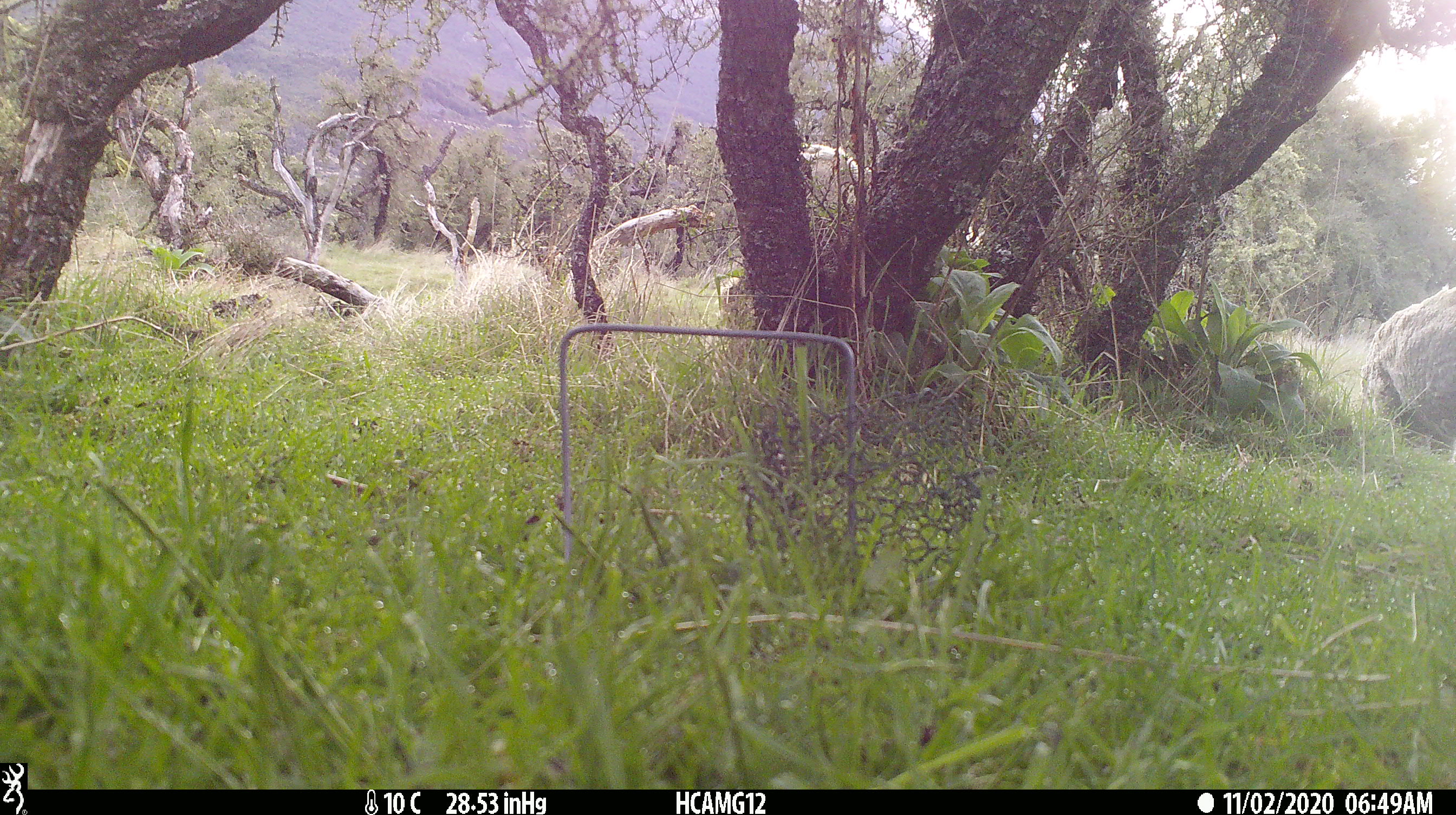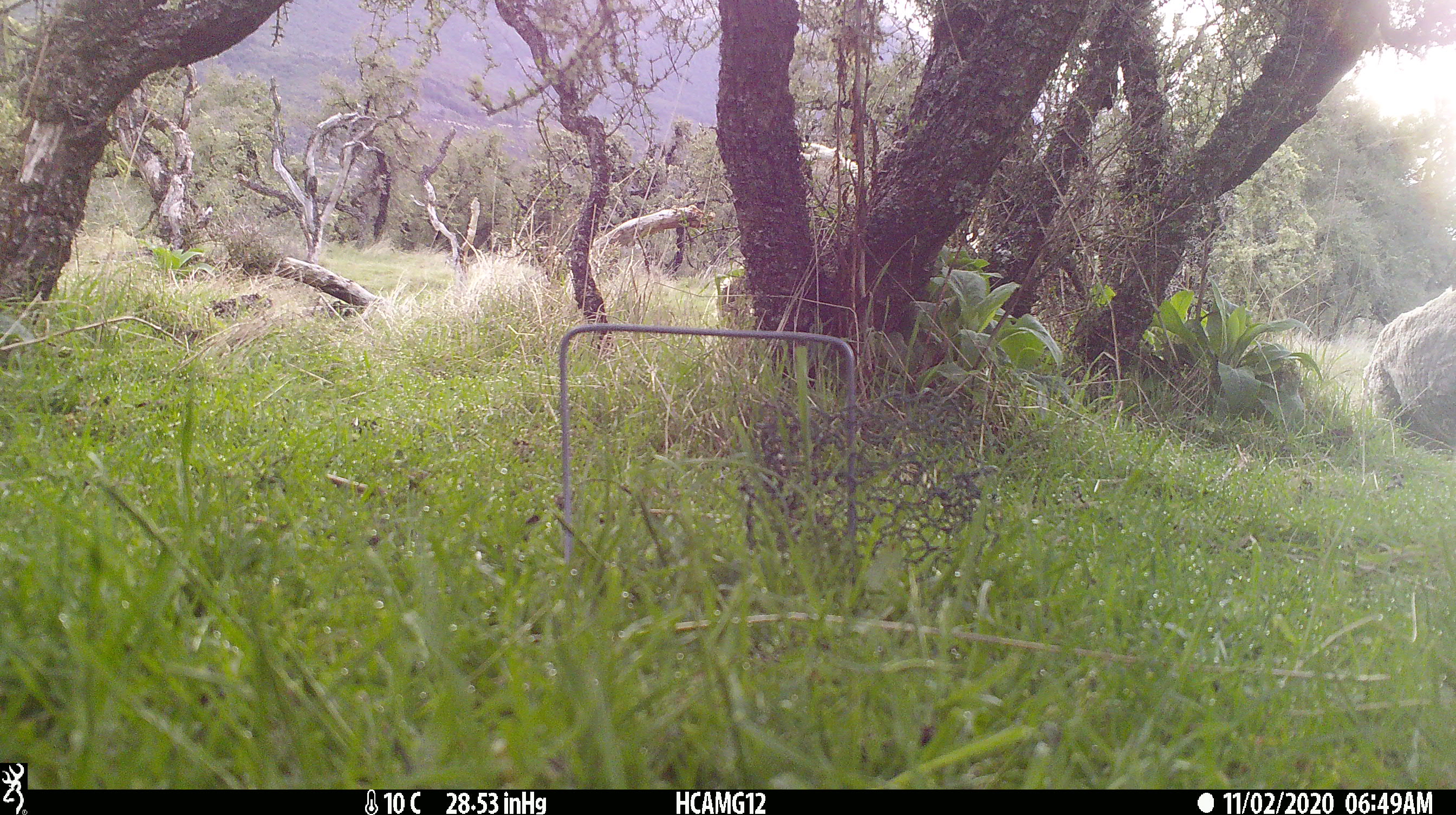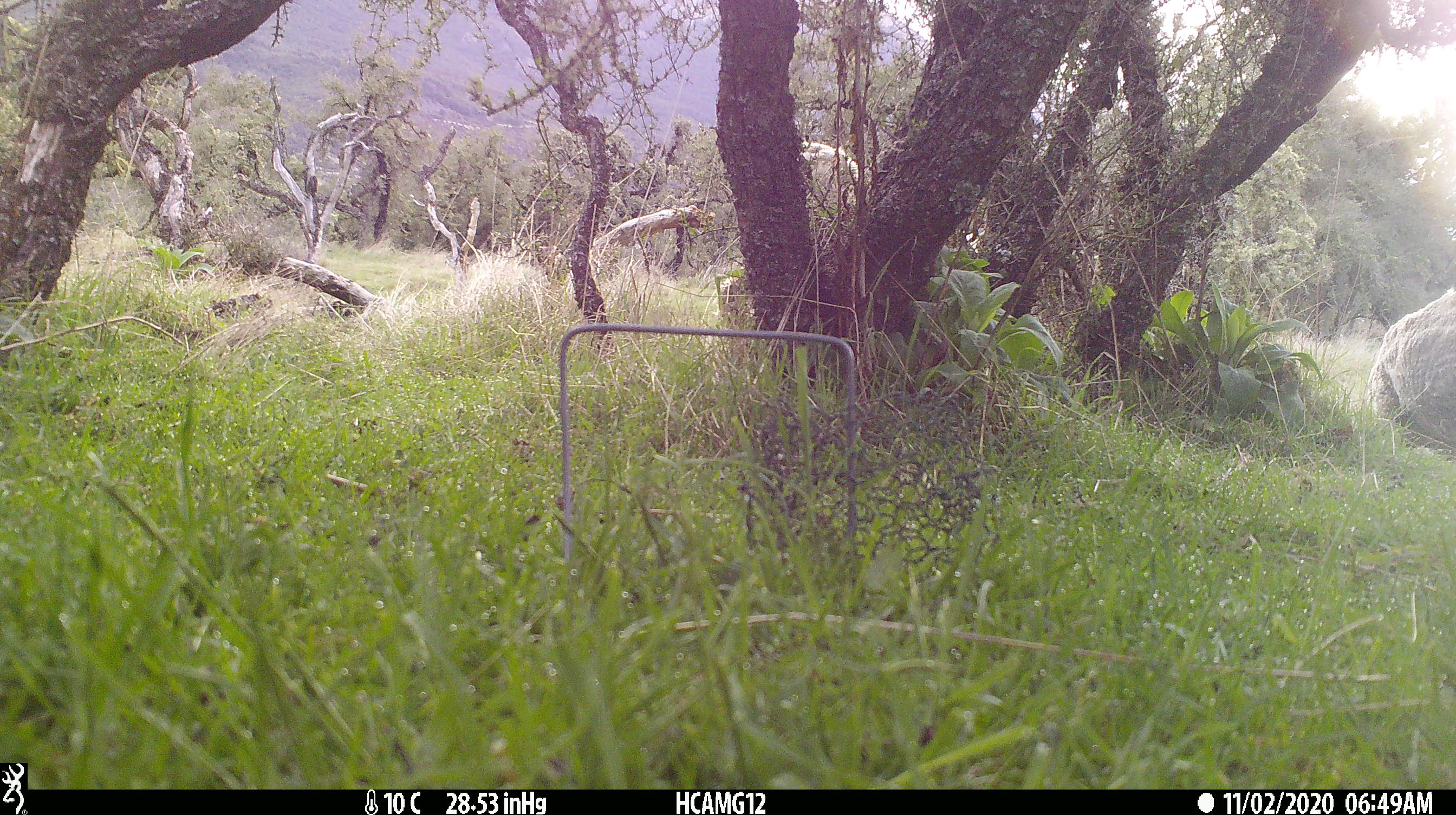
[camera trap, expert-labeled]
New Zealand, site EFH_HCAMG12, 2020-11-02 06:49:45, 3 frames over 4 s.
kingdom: Animalia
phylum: Chordata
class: Mammalia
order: Artiodactyla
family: Bovidae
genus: Ovis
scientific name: Ovis aries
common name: domestic sheep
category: sheep